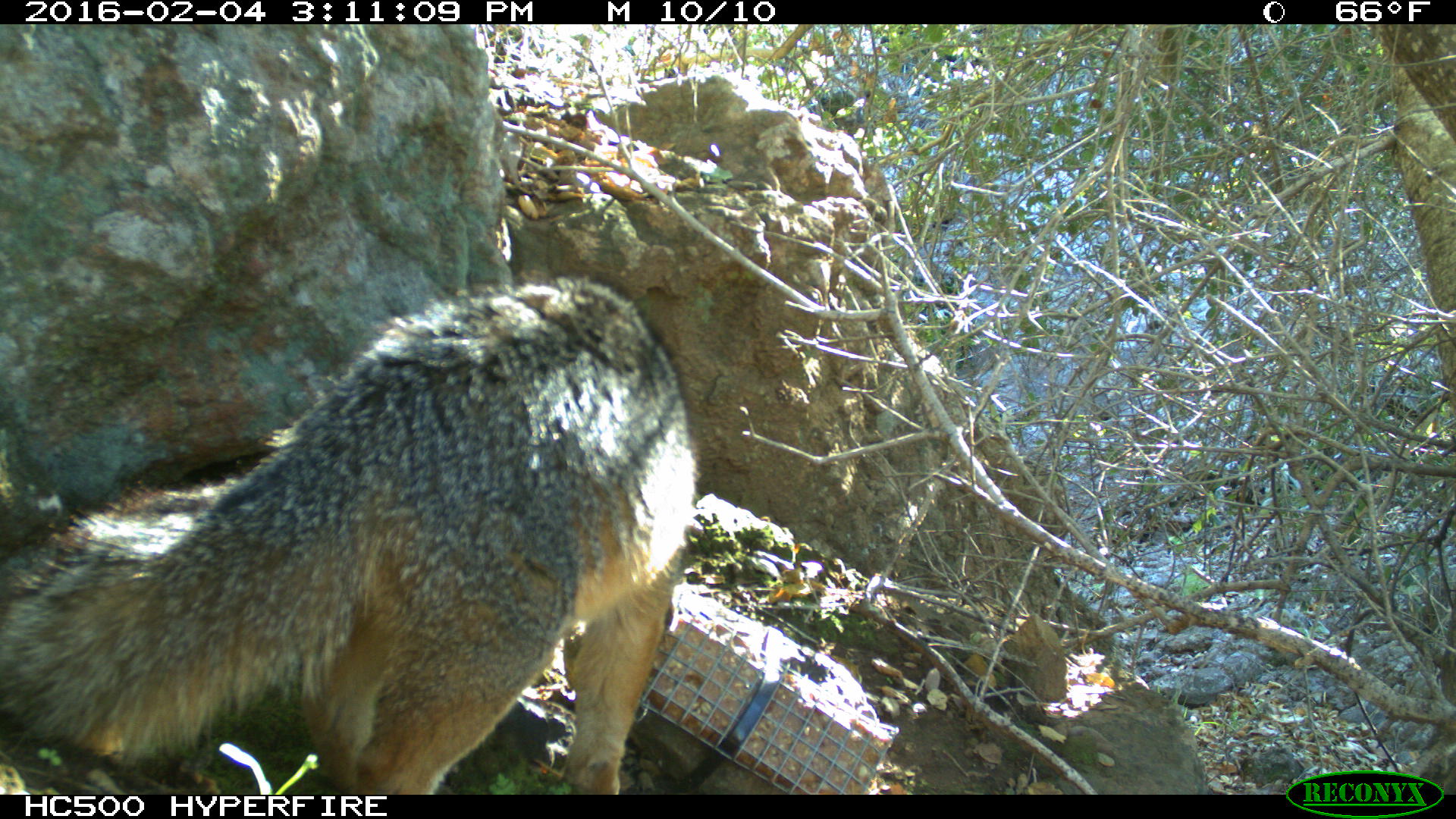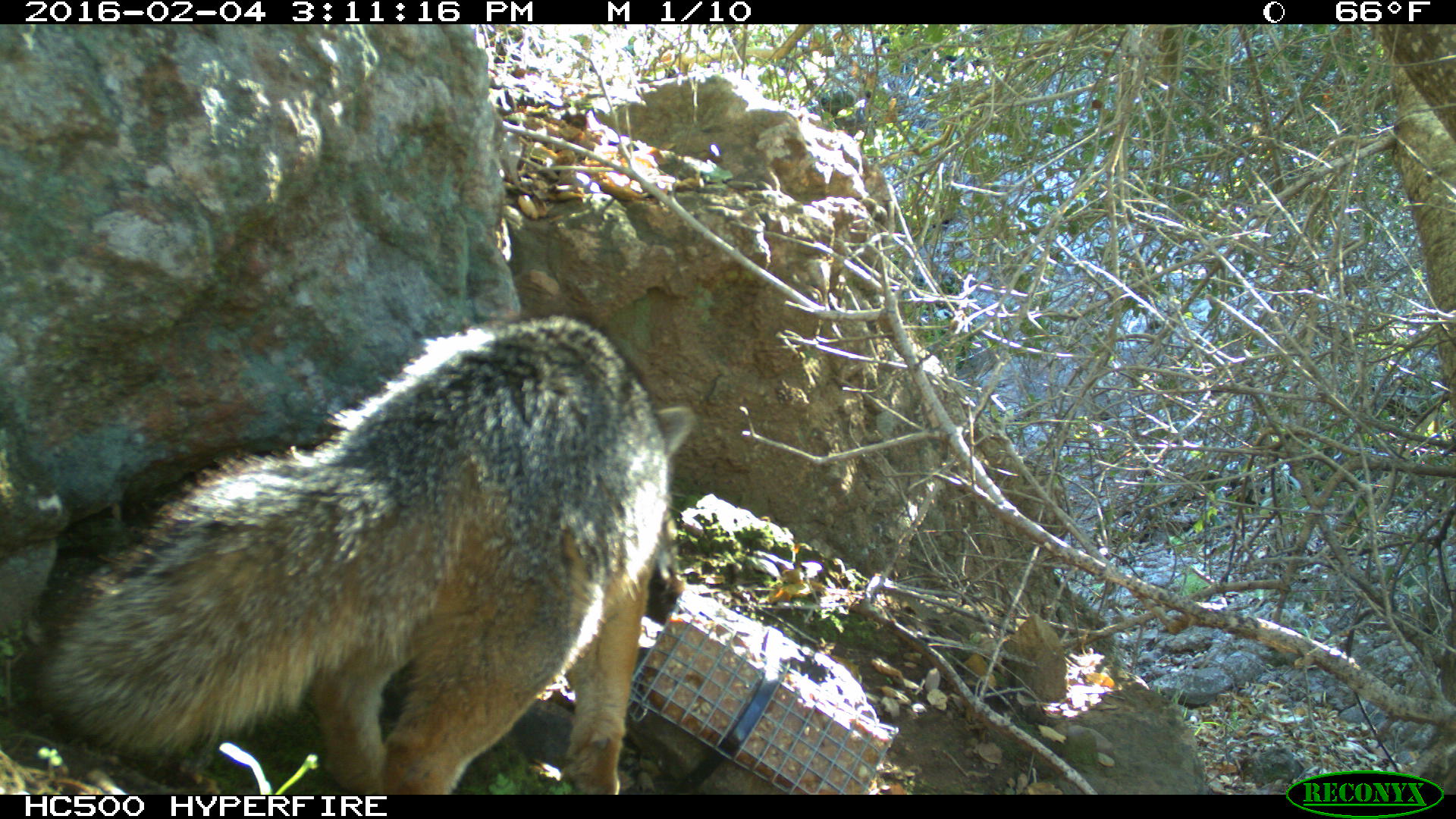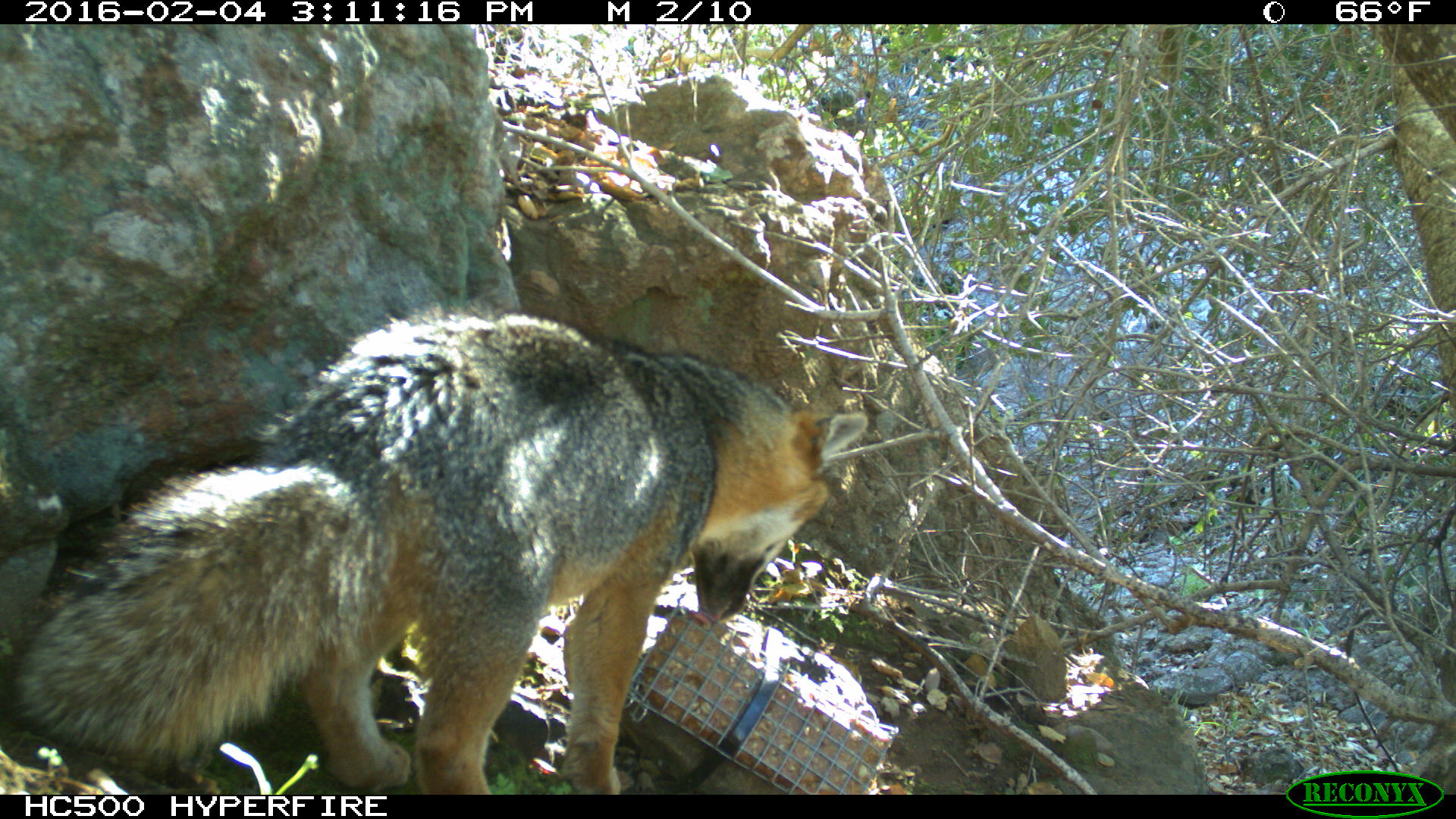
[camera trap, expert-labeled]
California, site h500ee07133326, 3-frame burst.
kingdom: Animalia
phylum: Chordata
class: Mammalia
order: Carnivora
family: Canidae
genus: Urocyon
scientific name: Urocyon littoralis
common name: island fox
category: fox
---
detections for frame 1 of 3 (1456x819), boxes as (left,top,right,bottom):
fox: (0,271,703,794)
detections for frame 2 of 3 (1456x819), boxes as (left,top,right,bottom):
fox: (24,313,697,794)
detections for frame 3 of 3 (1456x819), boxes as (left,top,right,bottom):
fox: (13,312,867,794)